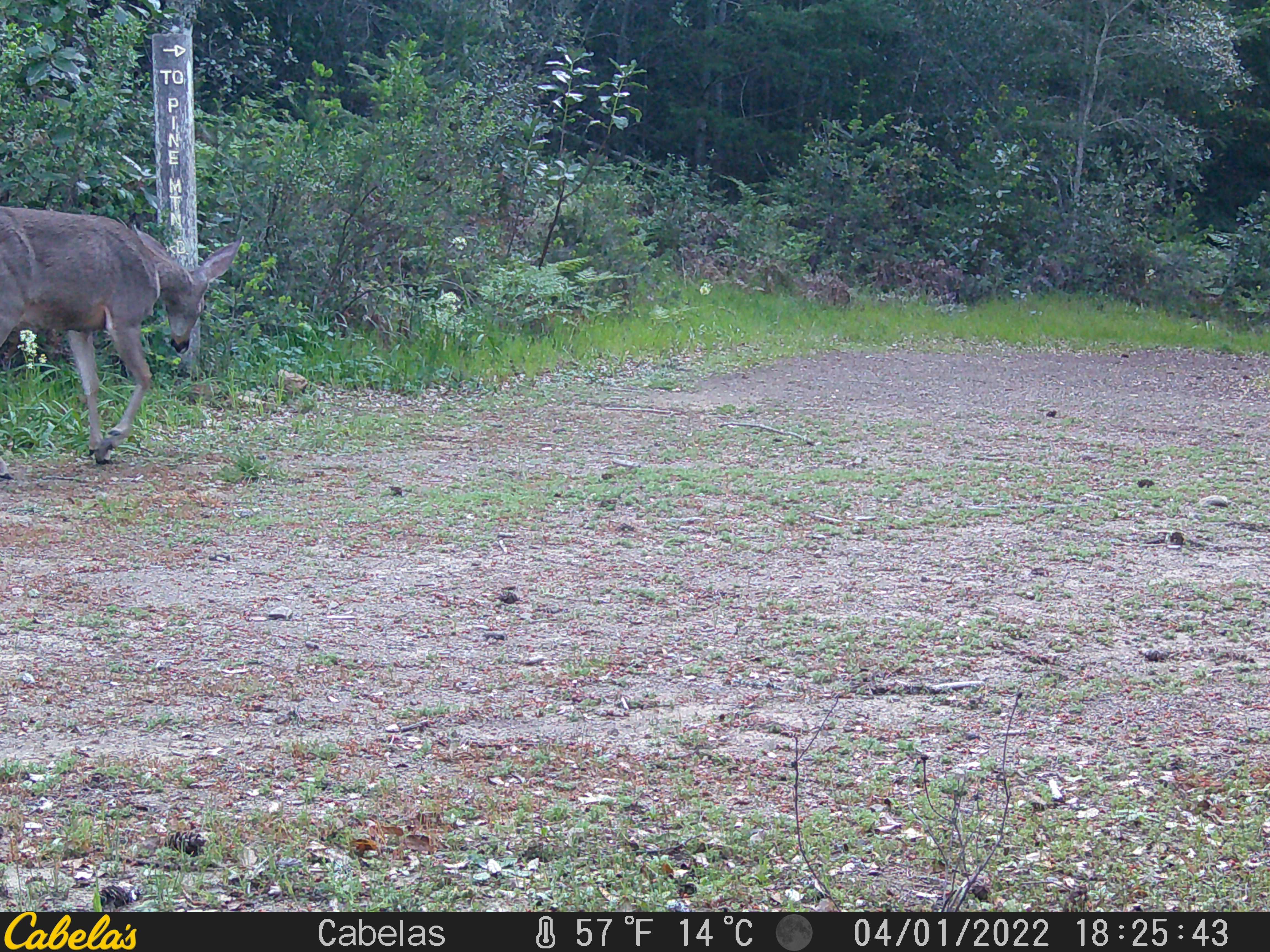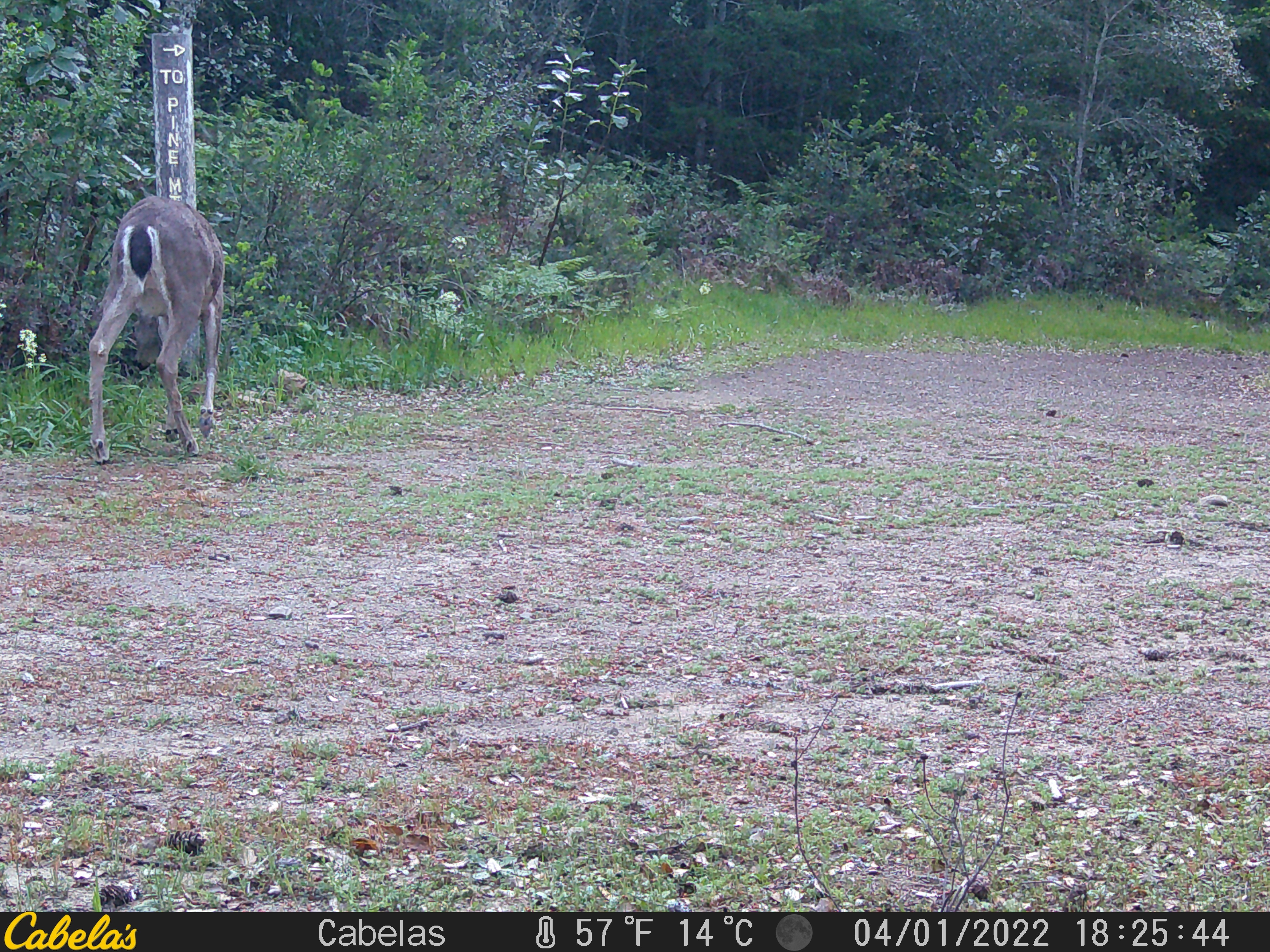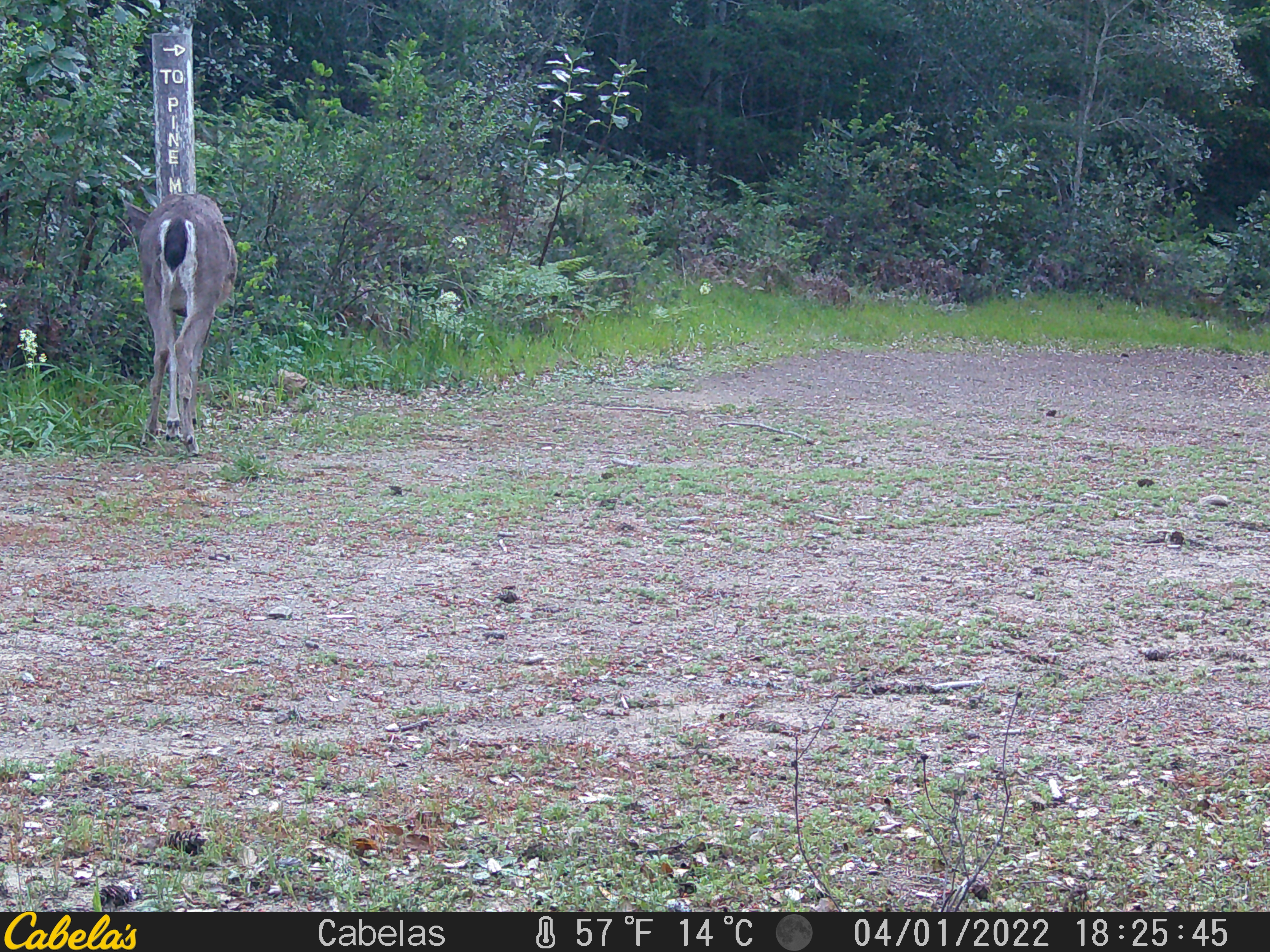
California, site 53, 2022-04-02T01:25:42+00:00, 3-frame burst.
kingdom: Animalia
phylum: Chordata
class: Mammalia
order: Artiodactyla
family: Cervidae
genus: Odocoileus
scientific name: Odocoileus hemionus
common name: mule deer